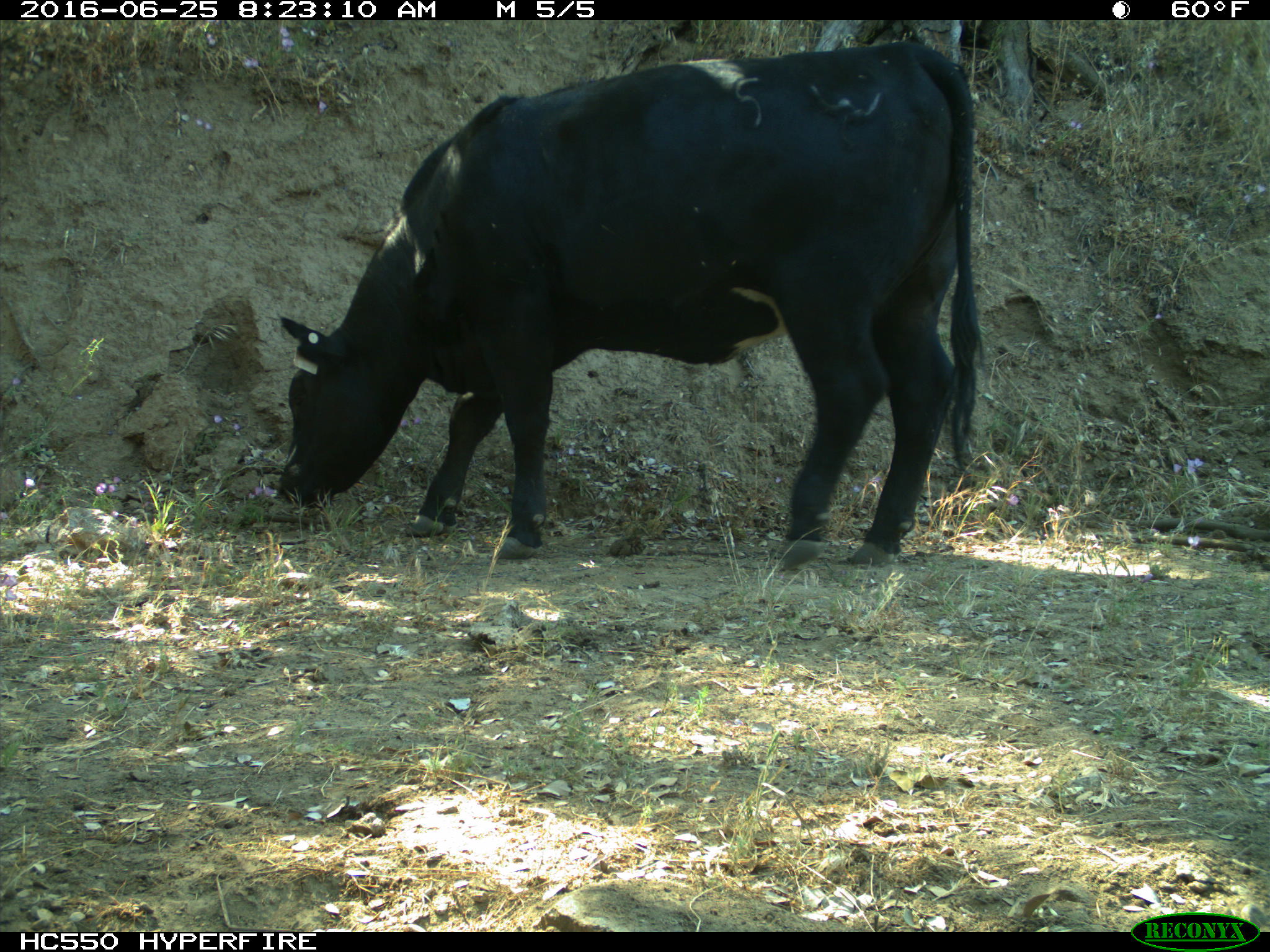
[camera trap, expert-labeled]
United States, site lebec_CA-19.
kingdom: Animalia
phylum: Chordata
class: Mammalia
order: Artiodactyla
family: Bovidae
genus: Bos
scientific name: Bos taurus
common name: domestic cow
Bos taurus (domestic cow).